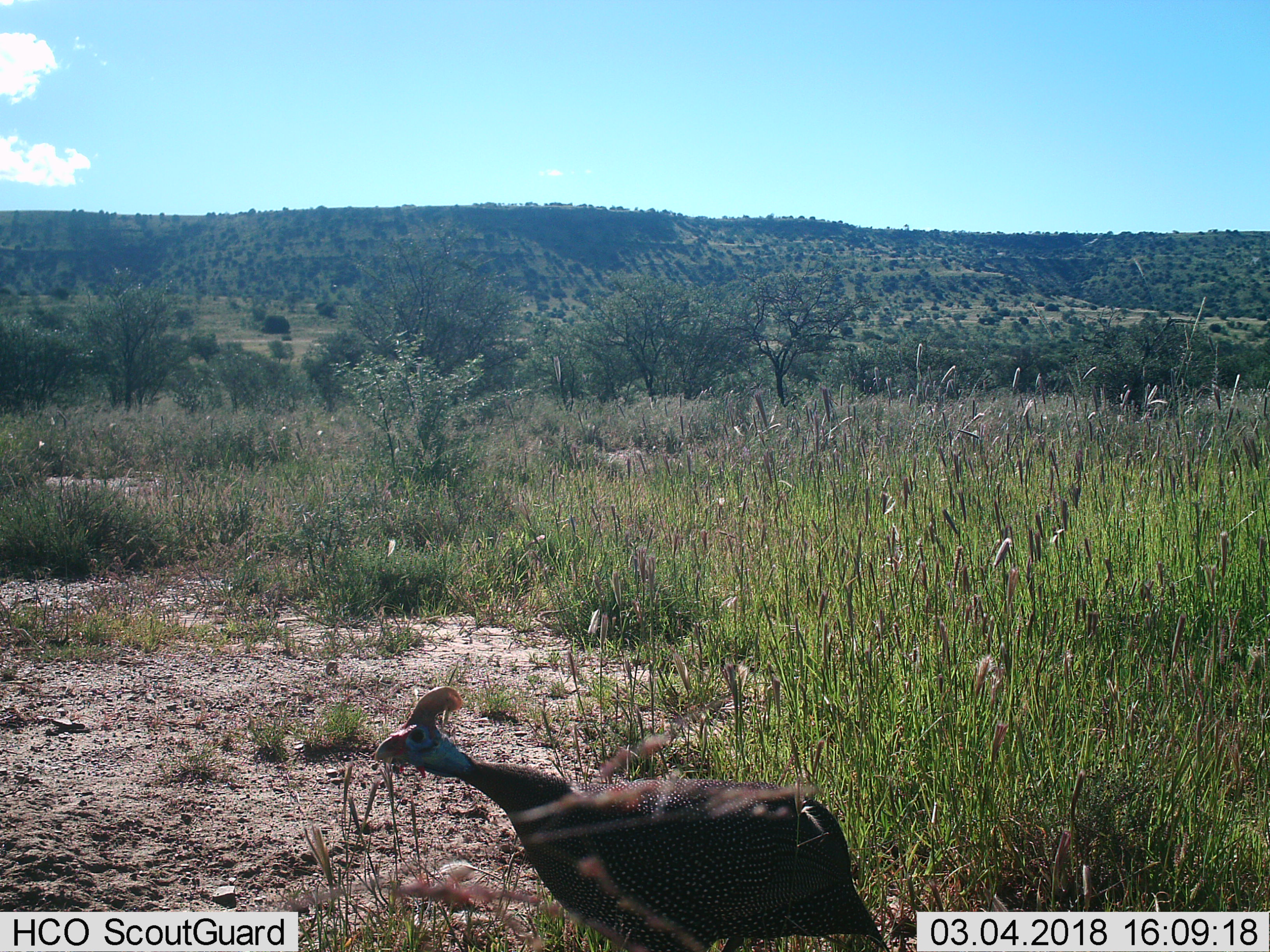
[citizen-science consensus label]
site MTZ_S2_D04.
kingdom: Animalia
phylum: Chordata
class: Aves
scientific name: Aves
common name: bird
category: birdother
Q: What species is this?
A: Birdother (bird) (Aves).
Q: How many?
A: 1.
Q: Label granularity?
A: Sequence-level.